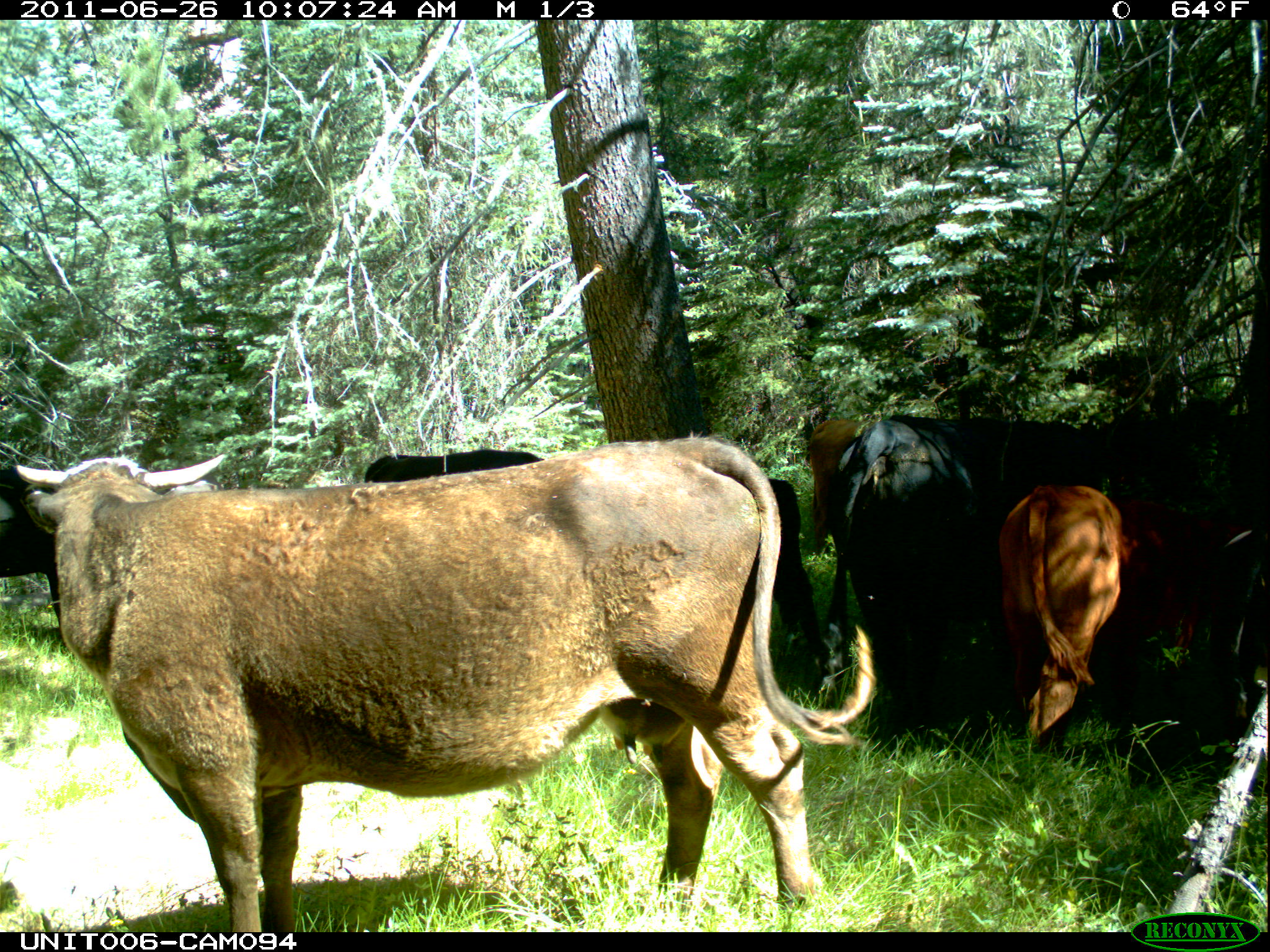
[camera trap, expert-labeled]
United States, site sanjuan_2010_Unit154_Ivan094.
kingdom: Animalia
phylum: Chordata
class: Mammalia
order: Artiodactyla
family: Bovidae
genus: Bos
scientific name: Bos taurus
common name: domestic cow